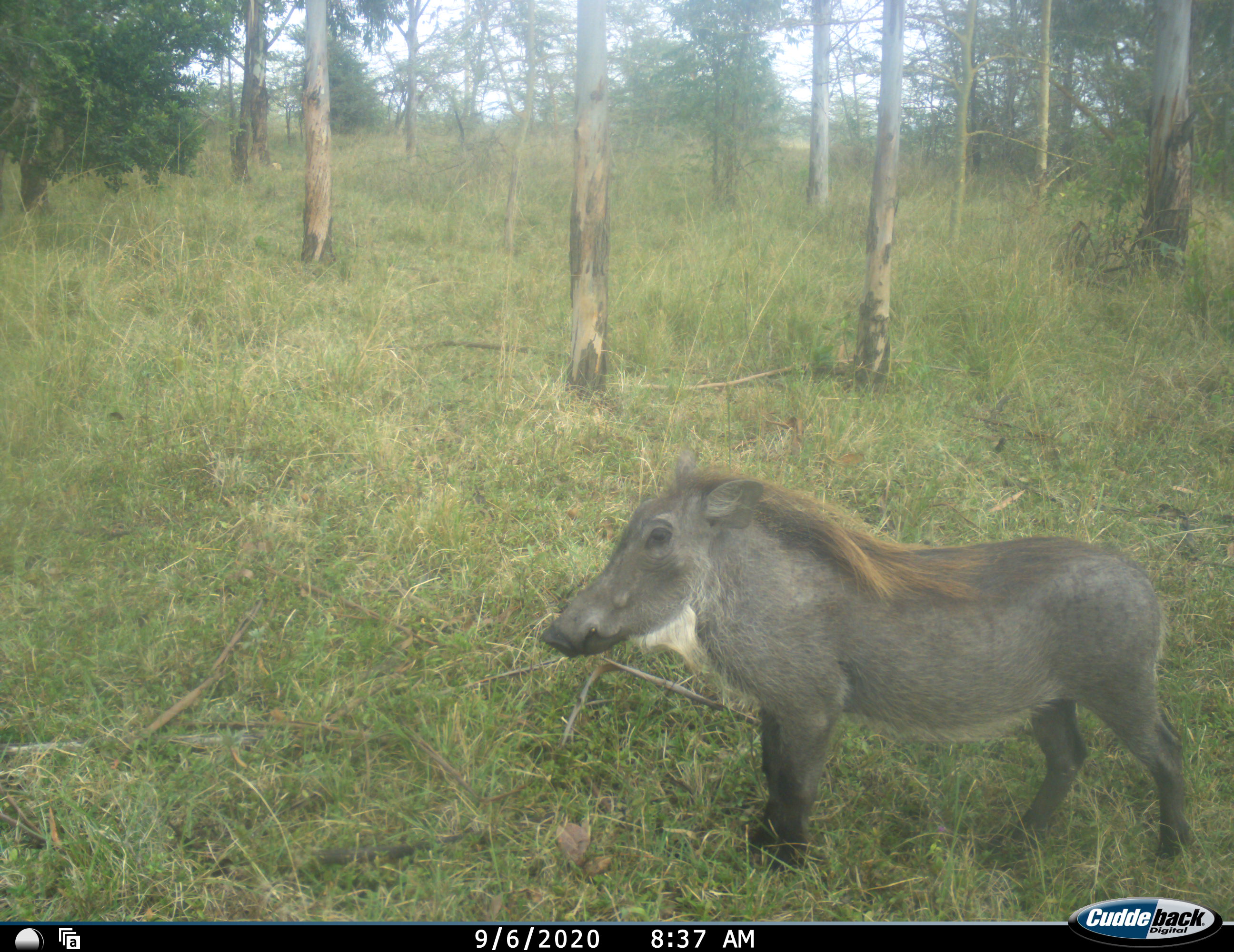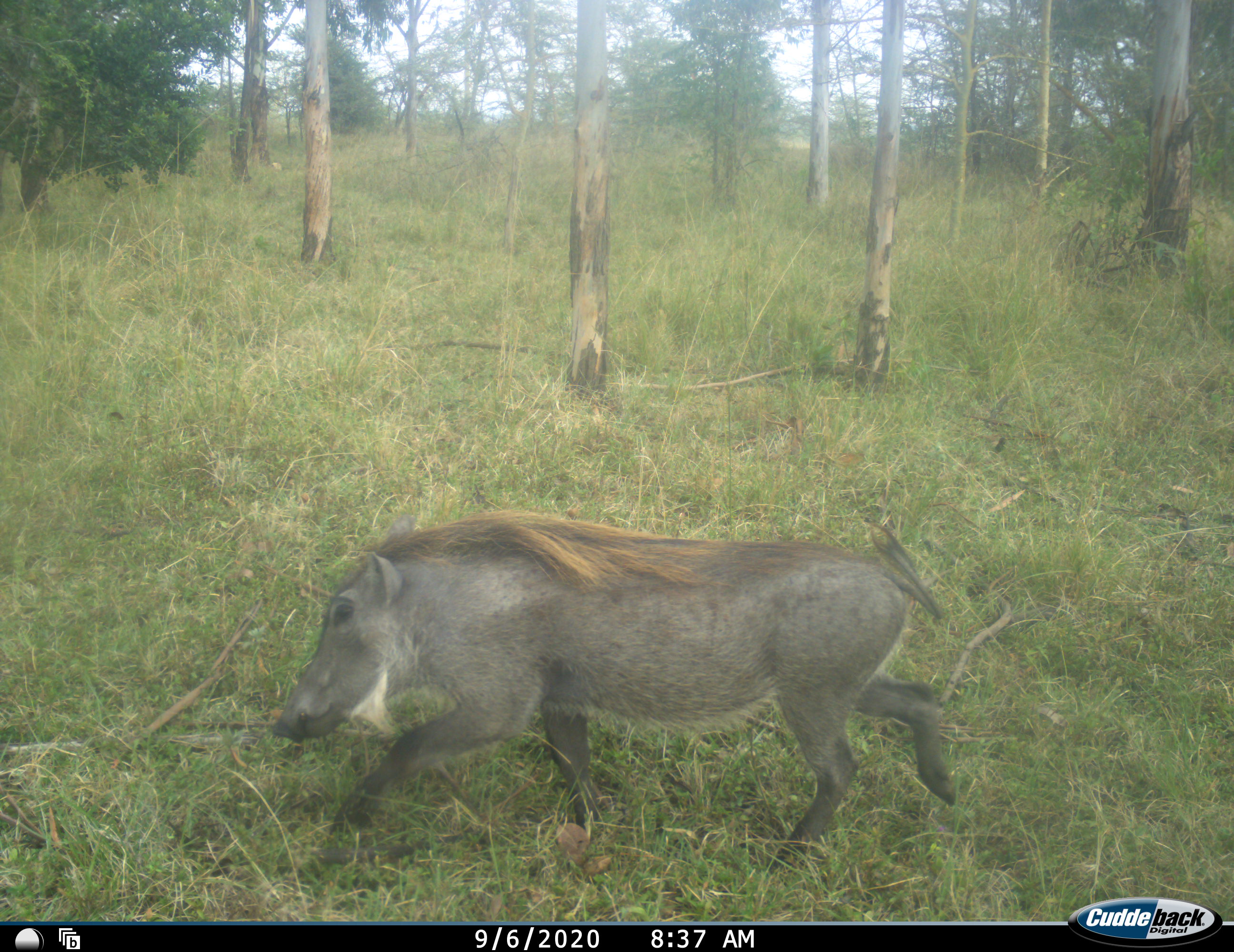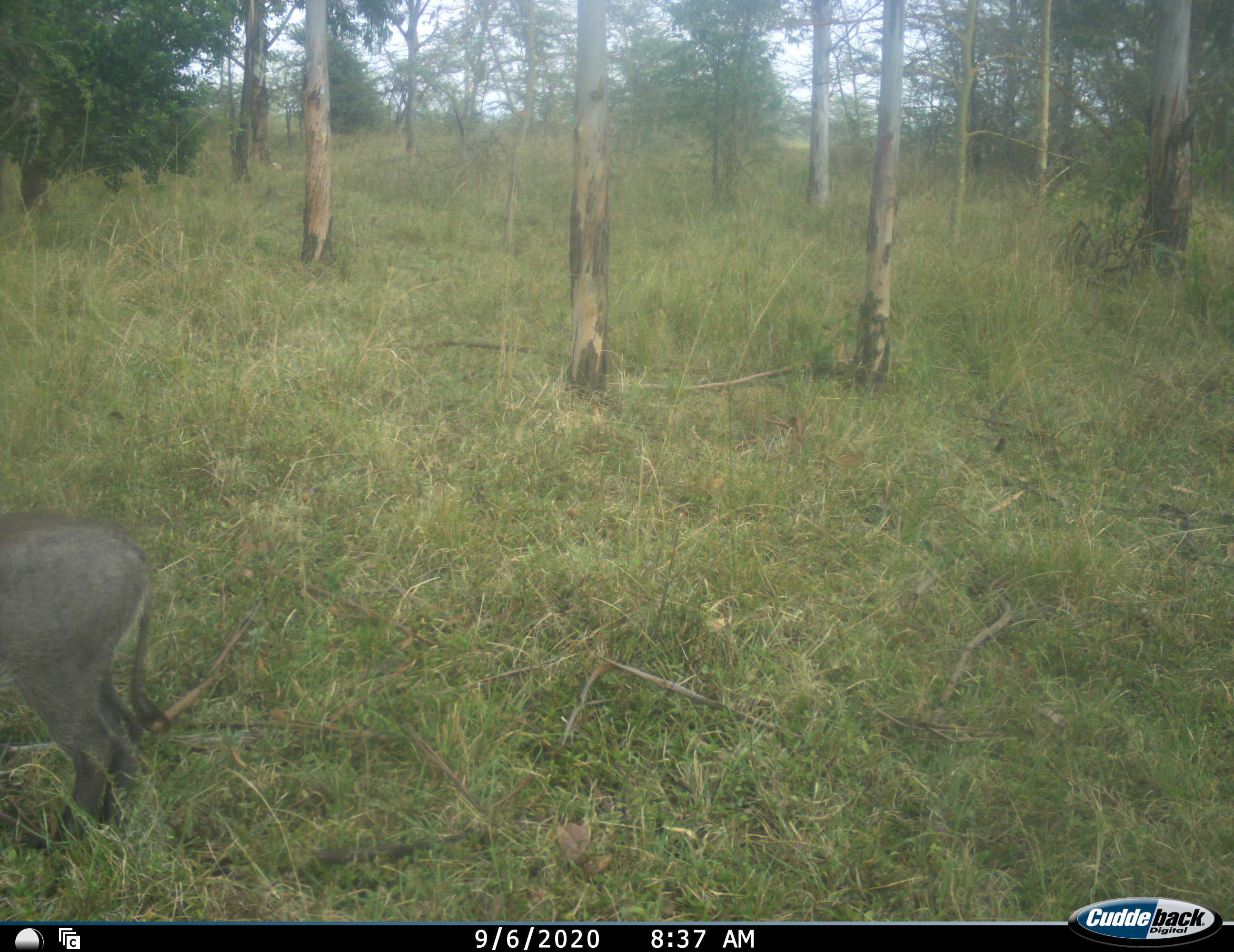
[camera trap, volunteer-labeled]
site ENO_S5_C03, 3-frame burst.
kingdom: Animalia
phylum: Chordata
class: Mammalia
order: Artiodactyla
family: Suidae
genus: Phacochoerus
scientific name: Phacochoerus africanus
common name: warthog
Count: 1.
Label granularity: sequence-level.